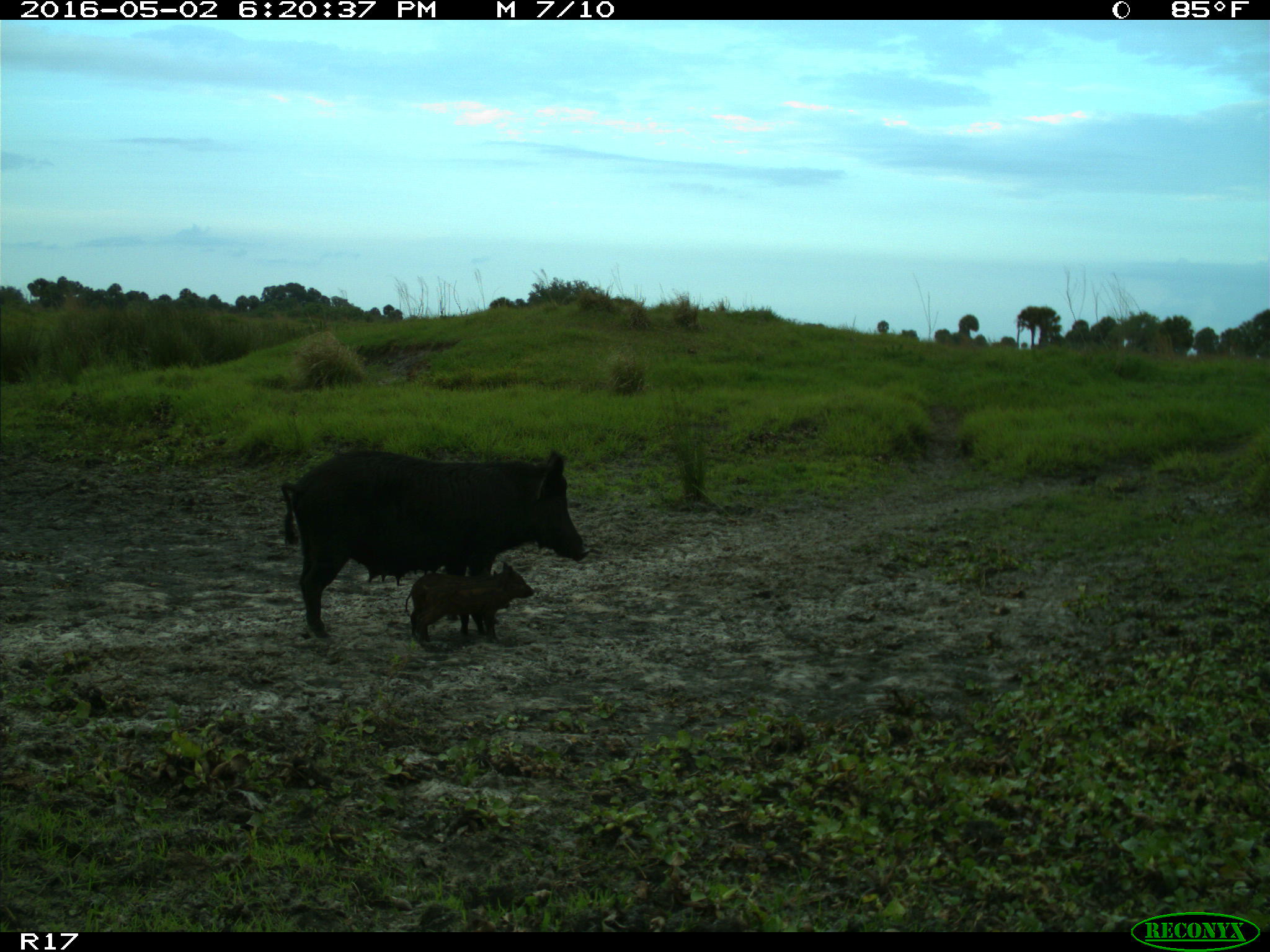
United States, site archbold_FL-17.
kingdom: Animalia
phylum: Chordata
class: Mammalia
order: Artiodactyla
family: Suidae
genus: Sus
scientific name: Sus scrofa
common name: wild boar